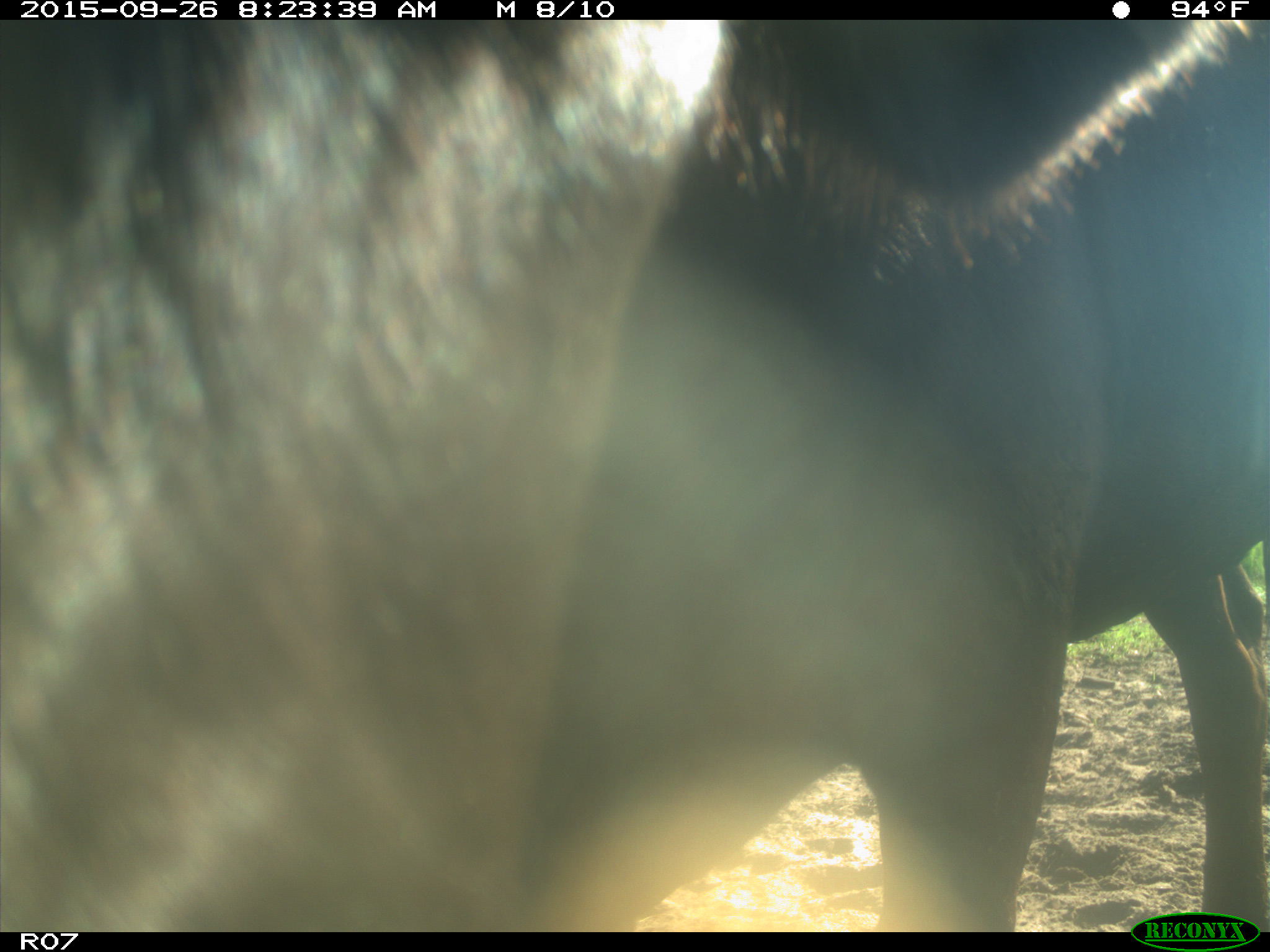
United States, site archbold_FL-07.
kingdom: Animalia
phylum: Chordata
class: Mammalia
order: Artiodactyla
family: Bovidae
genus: Bos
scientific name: Bos taurus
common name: domestic cow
Bos taurus (domestic cow).